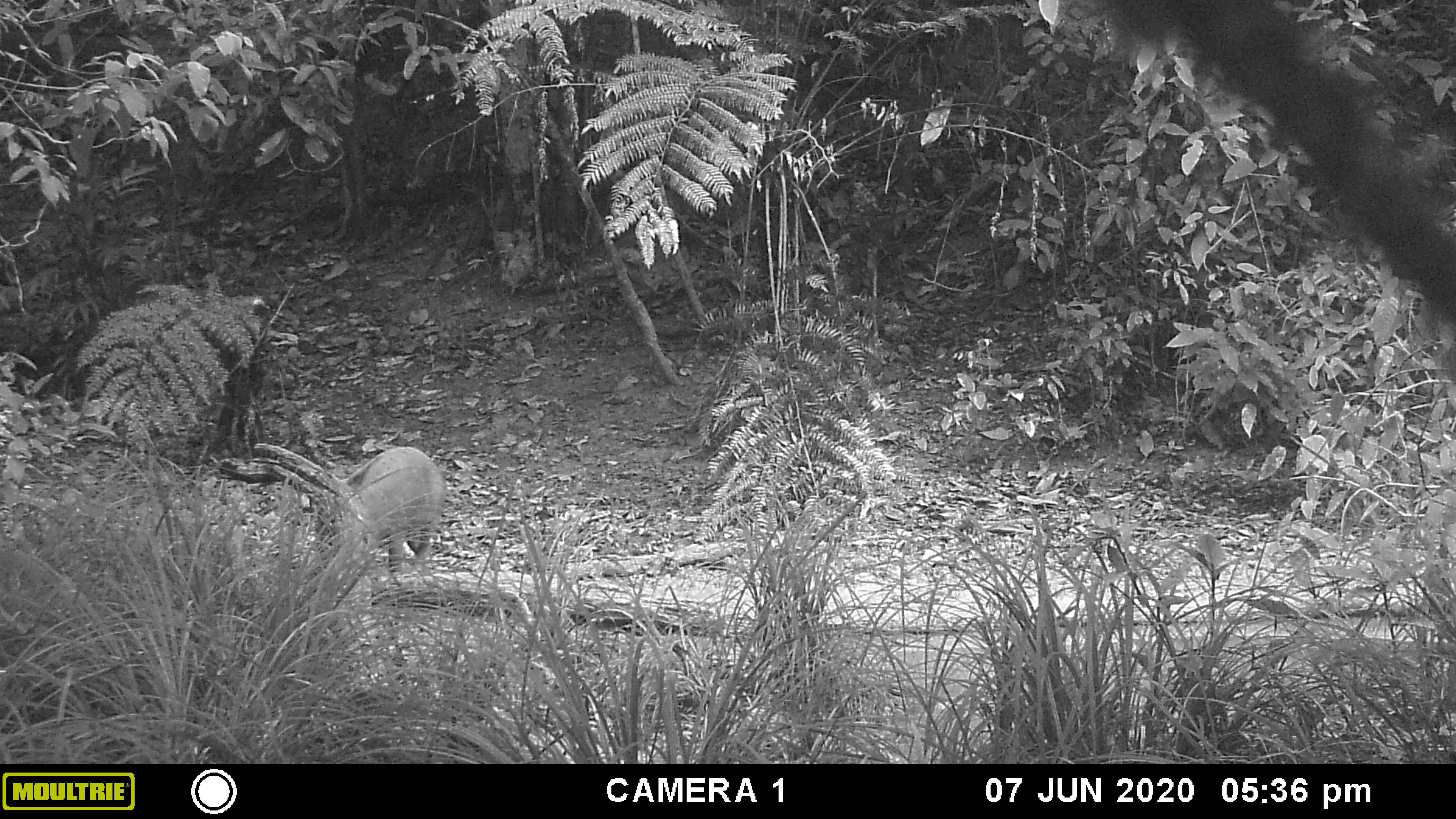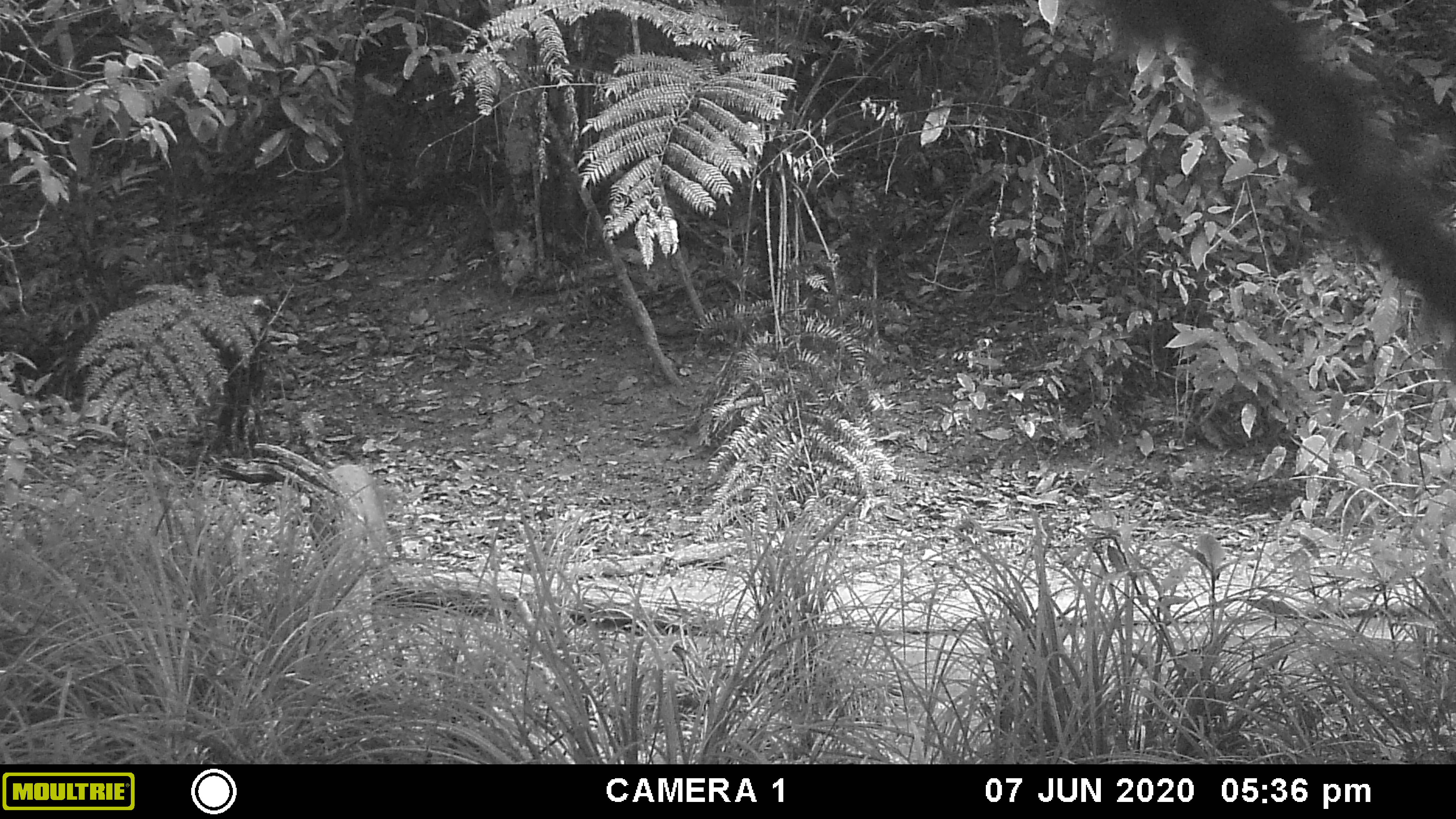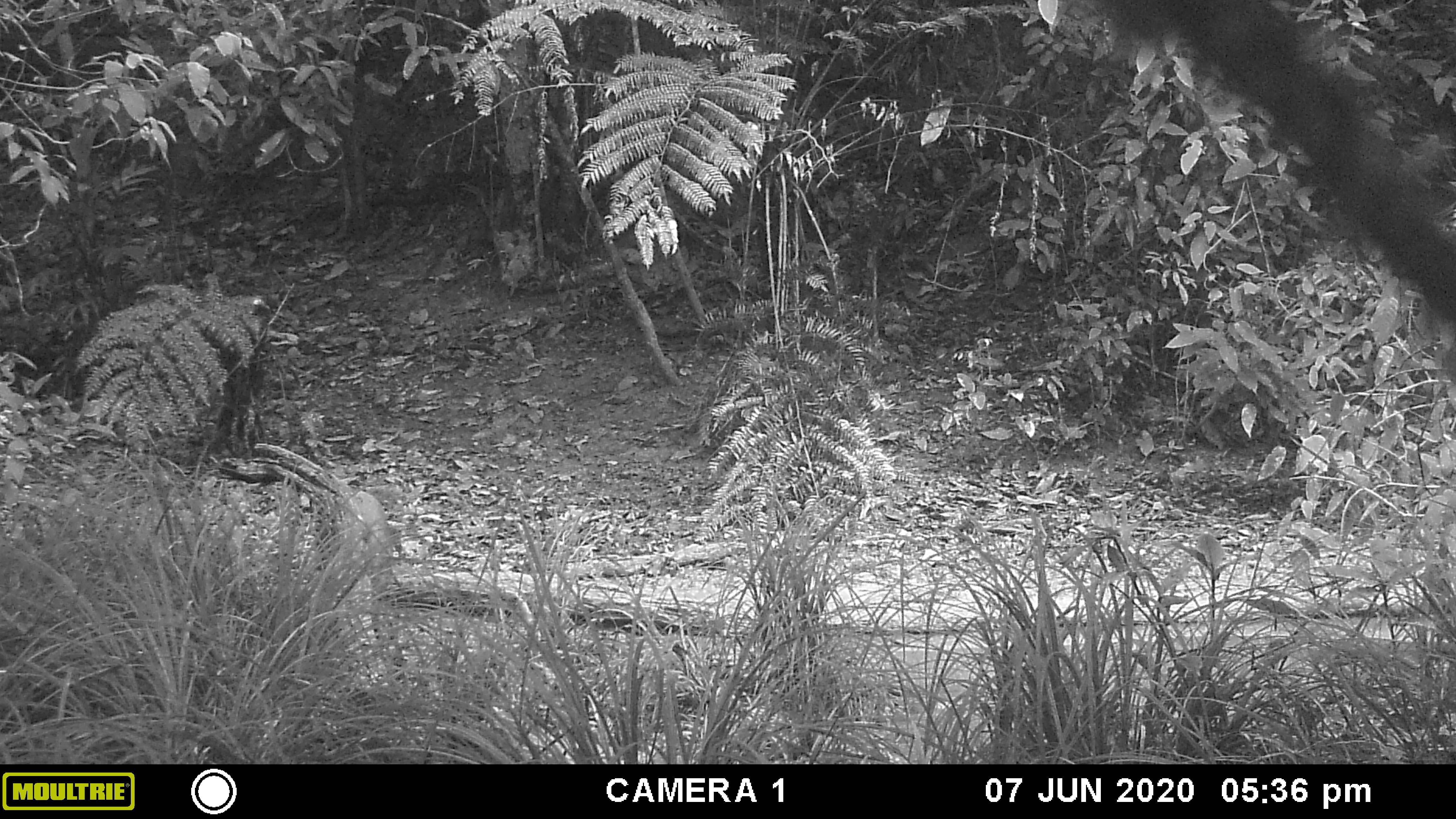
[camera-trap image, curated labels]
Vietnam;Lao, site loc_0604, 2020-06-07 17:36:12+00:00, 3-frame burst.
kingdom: Animalia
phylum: Chordata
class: Mammalia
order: Artiodactyla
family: Suidae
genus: Sus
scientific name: Sus scrofa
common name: eurasian wild pig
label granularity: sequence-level